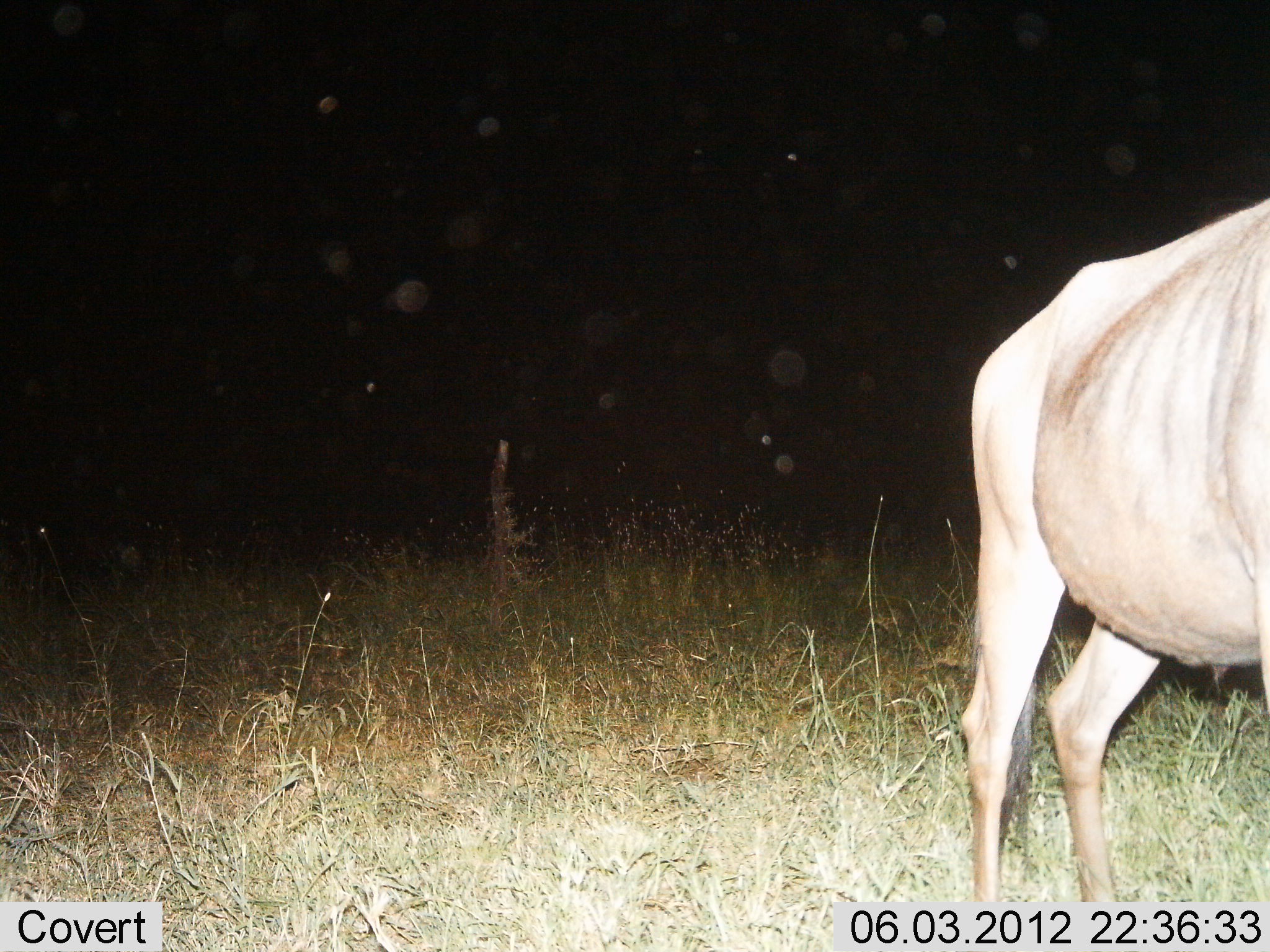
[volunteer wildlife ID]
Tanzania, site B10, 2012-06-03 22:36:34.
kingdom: Animalia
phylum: Chordata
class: Mammalia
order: Artiodactyla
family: Bovidae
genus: Connochaetes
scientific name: Connochaetes taurinus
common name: blue wildebeest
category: wildebeest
Wildebeest (blue wildebeest) (Connochaetes taurinus), count 1. Behavior (volunteer vote fractions): standing 100%, resting 0%, moving 0%, interacting 0%. Young present (vote fraction): 0%. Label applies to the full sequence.